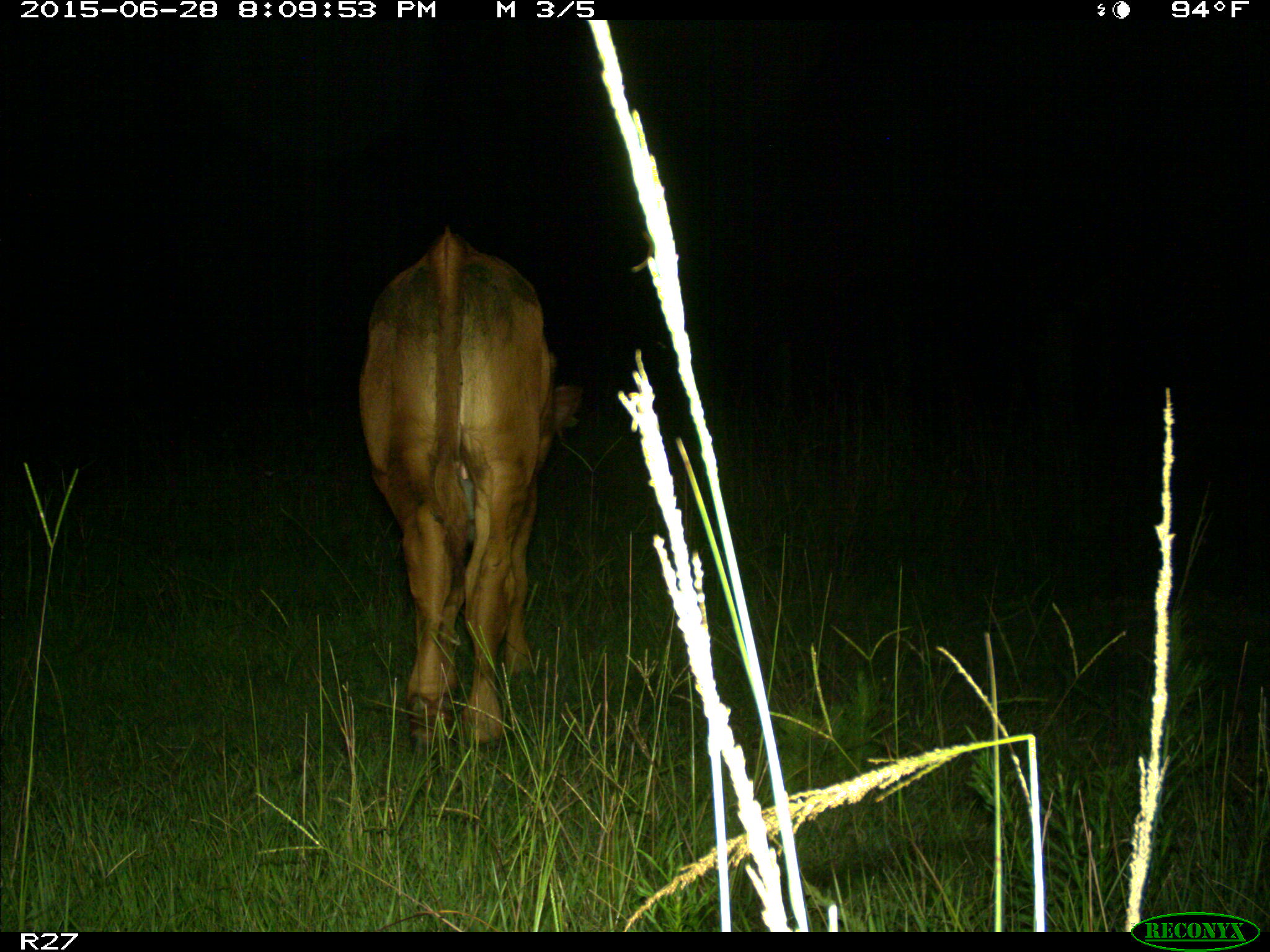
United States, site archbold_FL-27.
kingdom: Animalia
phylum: Chordata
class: Mammalia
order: Artiodactyla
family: Bovidae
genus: Bos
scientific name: Bos taurus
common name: domestic cow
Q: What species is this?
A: Bos taurus (domestic cow).